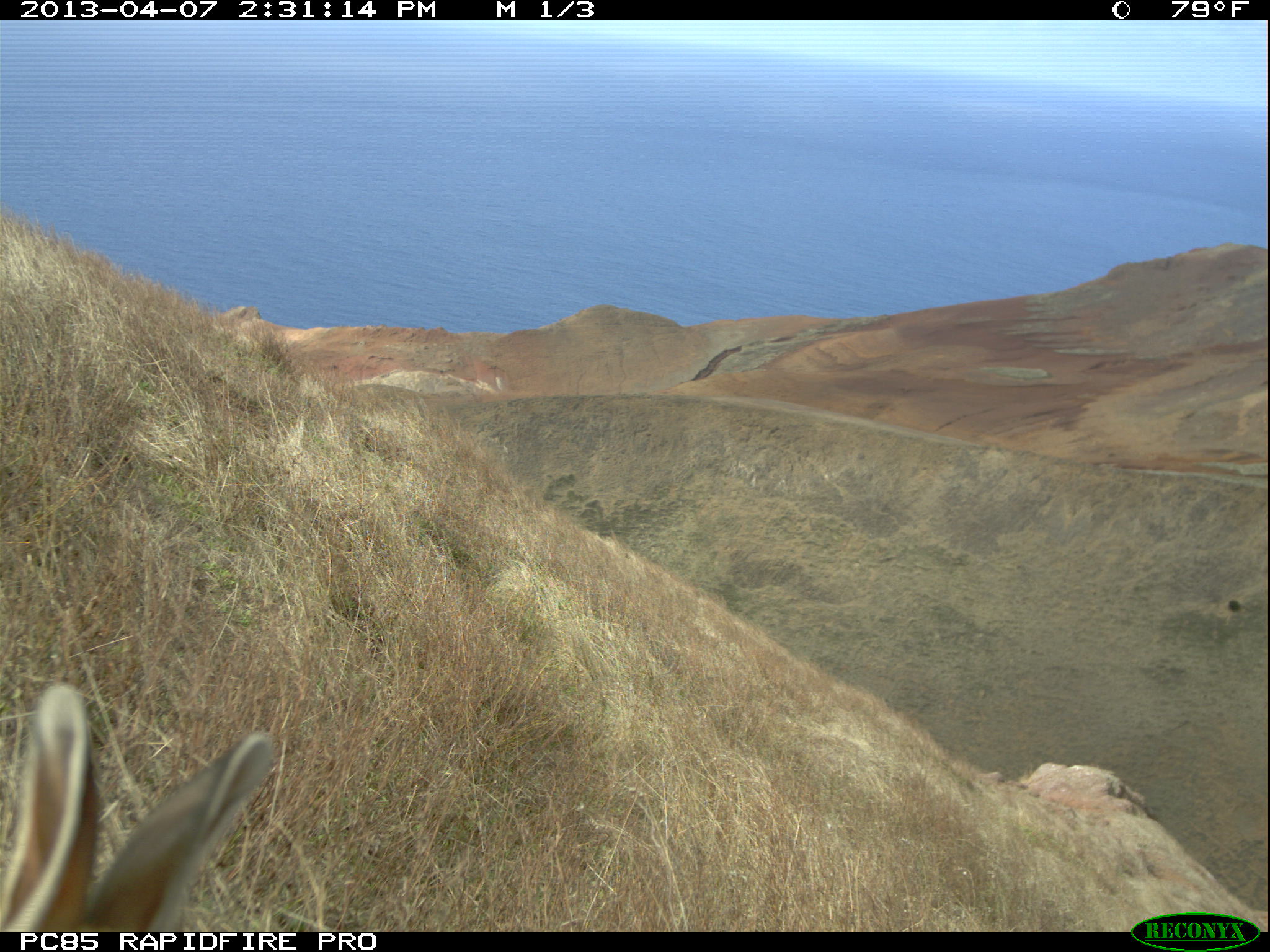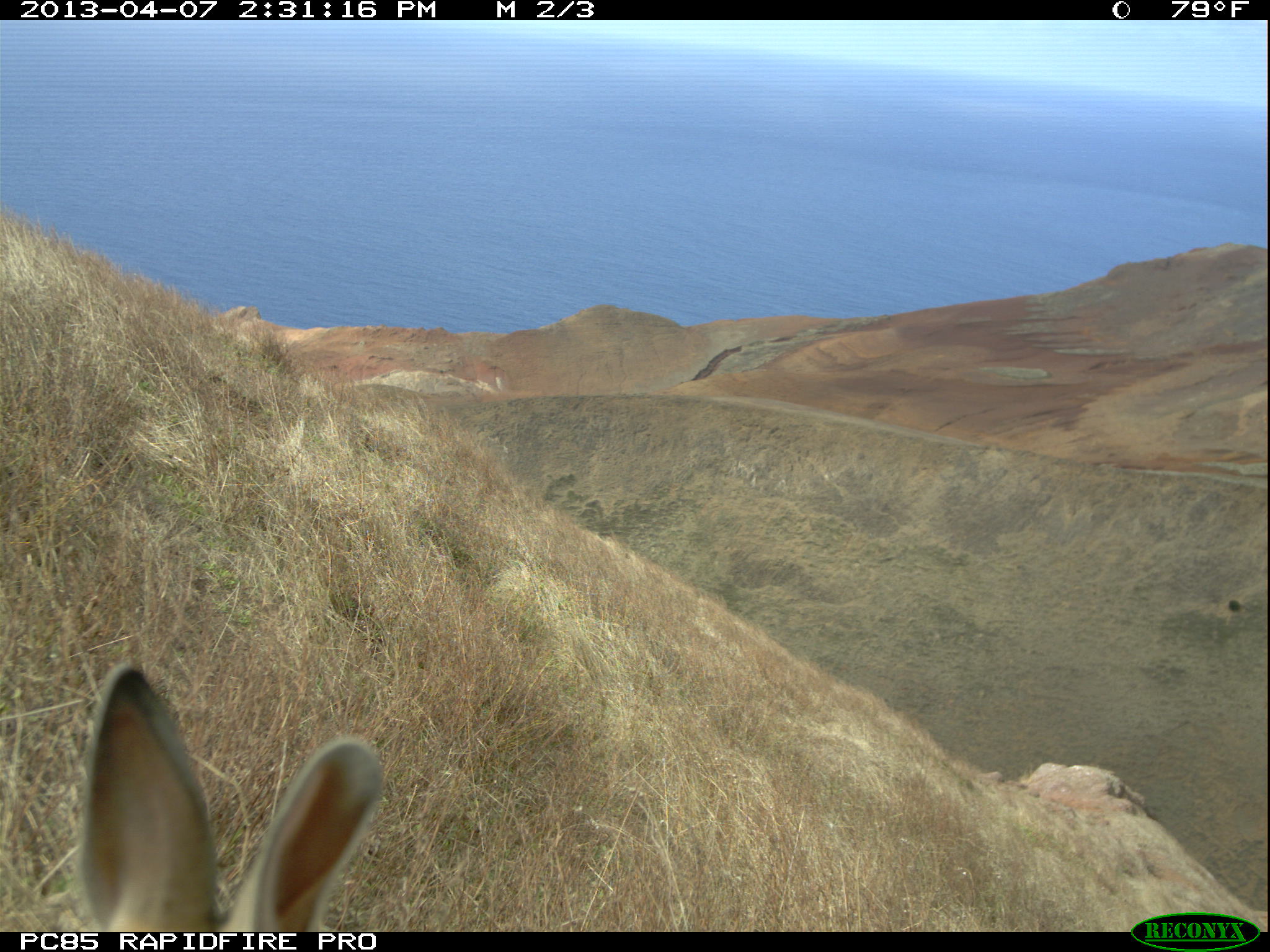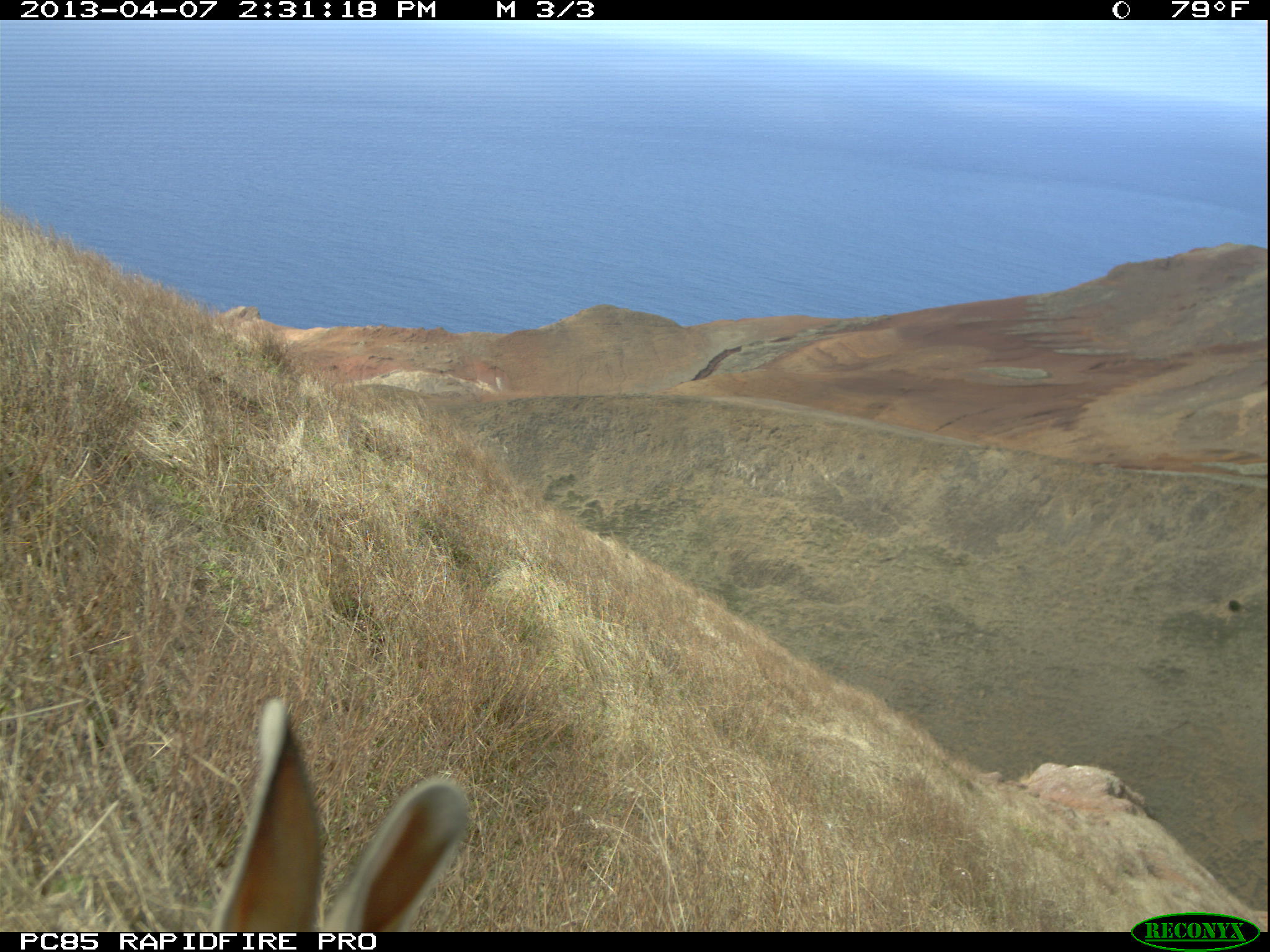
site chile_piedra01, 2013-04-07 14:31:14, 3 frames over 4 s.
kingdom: Animalia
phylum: Chordata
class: Mammalia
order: Lagomorpha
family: Leporidae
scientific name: Leporidae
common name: rabbits and hares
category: rabbit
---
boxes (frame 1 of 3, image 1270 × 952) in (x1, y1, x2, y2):
rabbit: (3, 682, 274, 934)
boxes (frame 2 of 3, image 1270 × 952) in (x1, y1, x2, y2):
rabbit: (69, 661, 381, 932)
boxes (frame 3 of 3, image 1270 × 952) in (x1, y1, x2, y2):
rabbit: (201, 701, 466, 935)